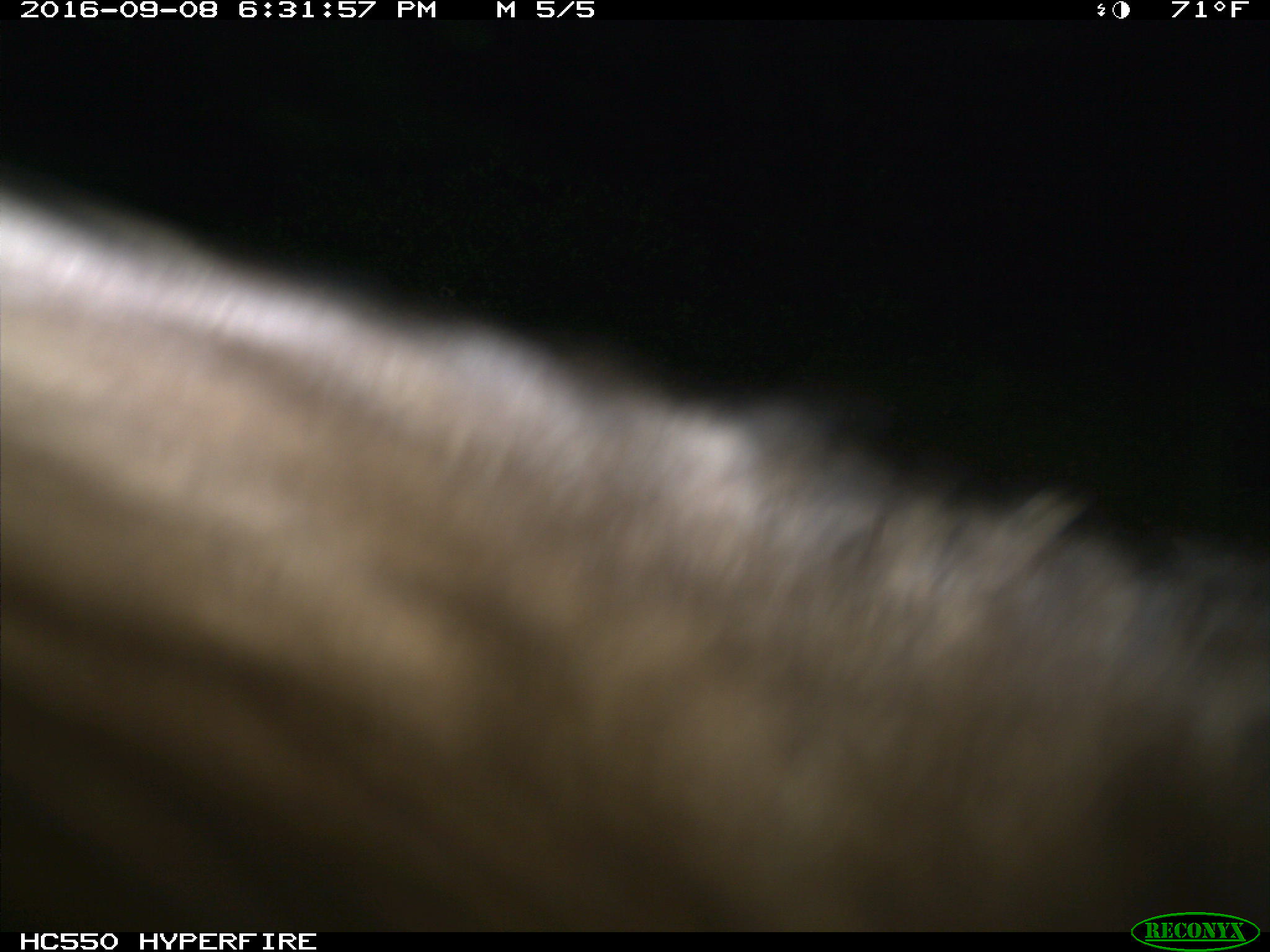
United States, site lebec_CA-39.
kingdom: Animalia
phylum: Chordata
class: Mammalia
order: Carnivora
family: Ursidae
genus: Ursus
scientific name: Ursus americanus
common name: american black bear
Ursus americanus (american black bear).